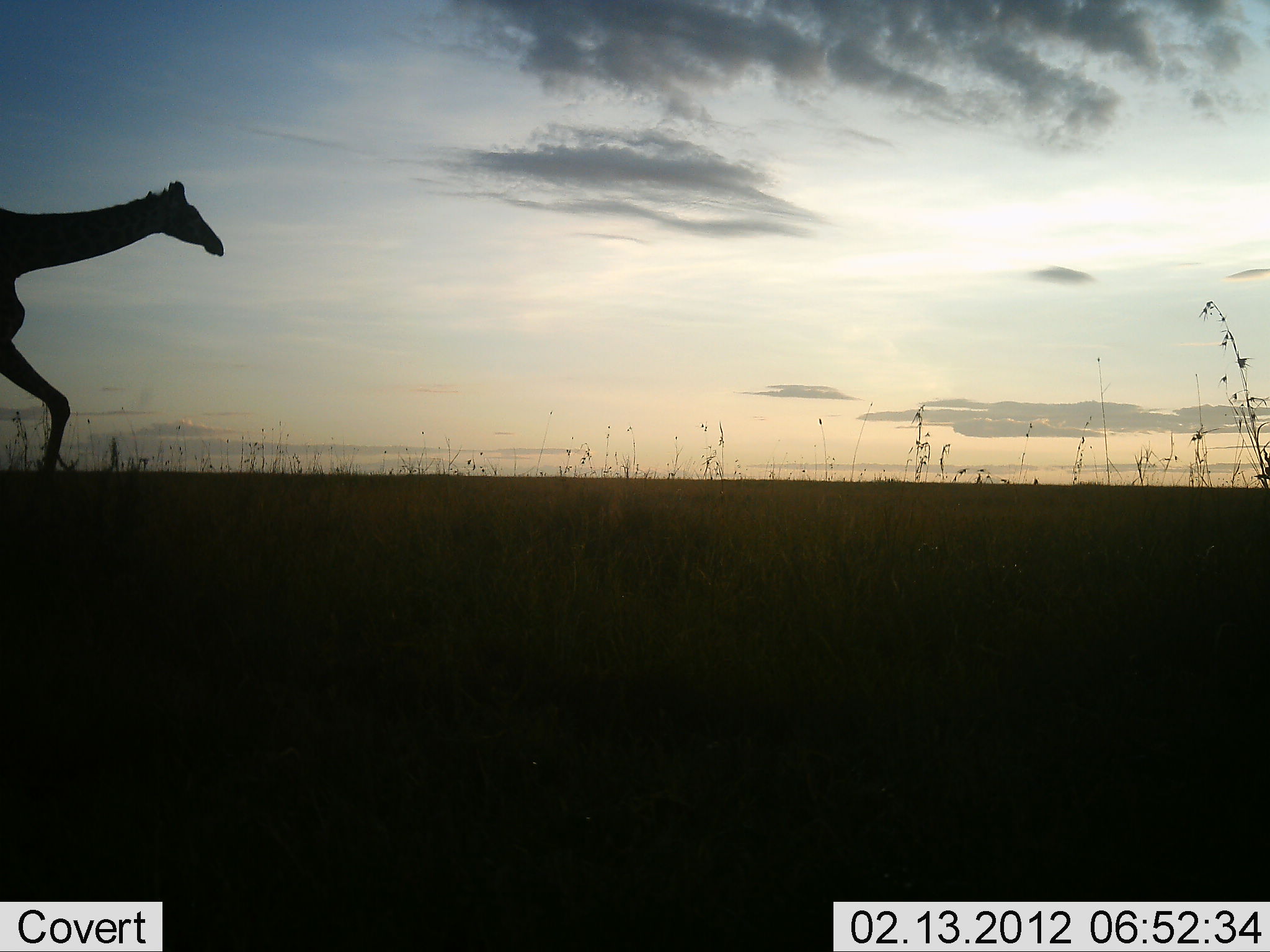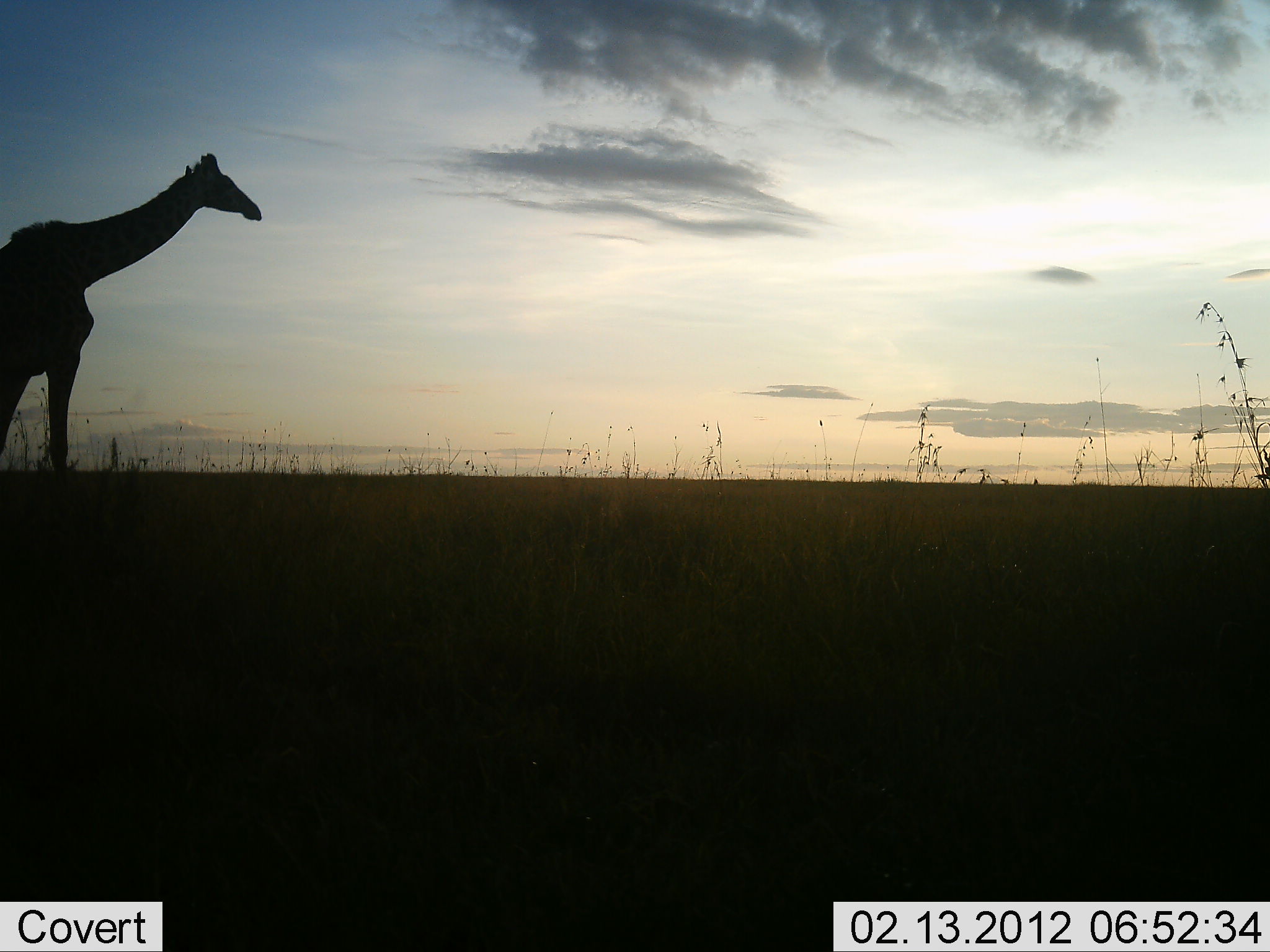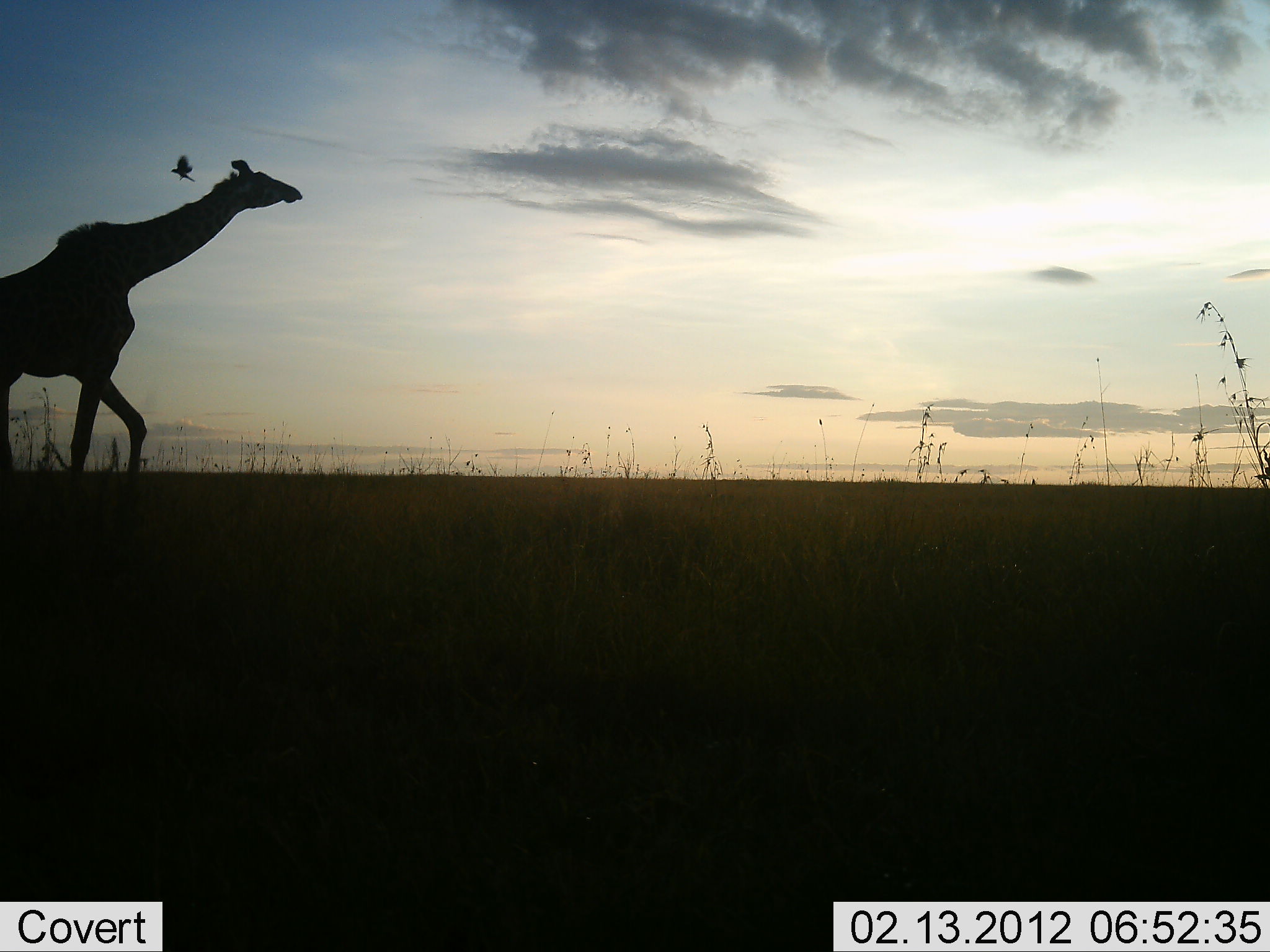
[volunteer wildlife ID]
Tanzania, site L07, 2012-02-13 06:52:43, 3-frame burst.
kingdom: Animalia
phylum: Chordata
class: Mammalia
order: Artiodactyla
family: Giraffidae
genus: Giraffa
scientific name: Giraffa camelopardalis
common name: giraffe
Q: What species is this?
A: Giraffe (Giraffa camelopardalis).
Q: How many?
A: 1.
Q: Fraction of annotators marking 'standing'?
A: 5%.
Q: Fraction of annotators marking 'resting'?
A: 0%.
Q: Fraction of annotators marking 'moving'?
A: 95%.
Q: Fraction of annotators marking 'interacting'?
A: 0%.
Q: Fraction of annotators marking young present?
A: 0%.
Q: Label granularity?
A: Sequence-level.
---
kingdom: Animalia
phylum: Chordata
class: Aves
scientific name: Aves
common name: bird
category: otherbird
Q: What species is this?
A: Otherbird (bird) (Aves).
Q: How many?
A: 1.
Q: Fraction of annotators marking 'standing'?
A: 0%.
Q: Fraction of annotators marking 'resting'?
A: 0%.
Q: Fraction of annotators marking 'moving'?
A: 92%.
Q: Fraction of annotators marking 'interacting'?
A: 8%.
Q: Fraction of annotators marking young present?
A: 0%.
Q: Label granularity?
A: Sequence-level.